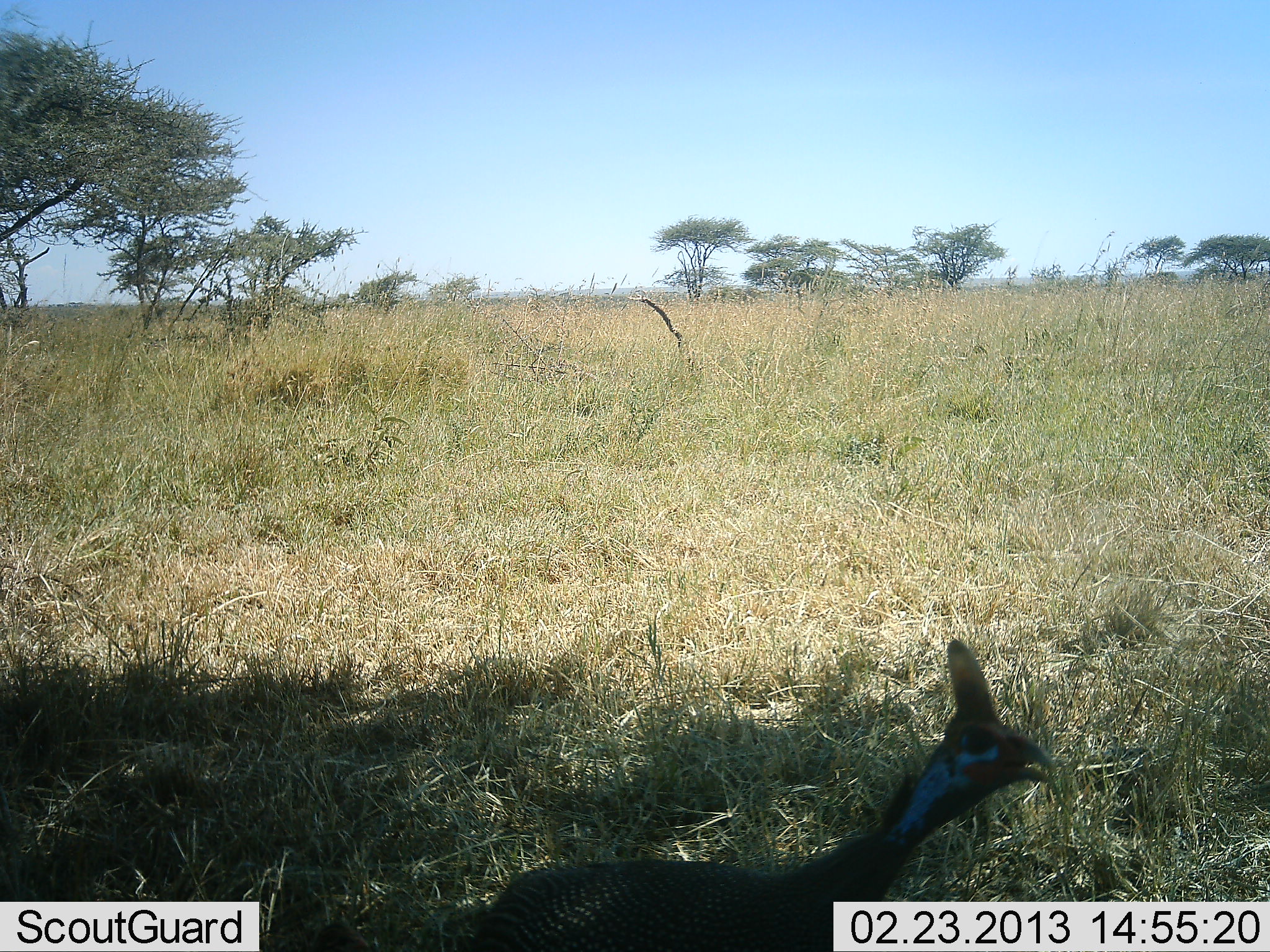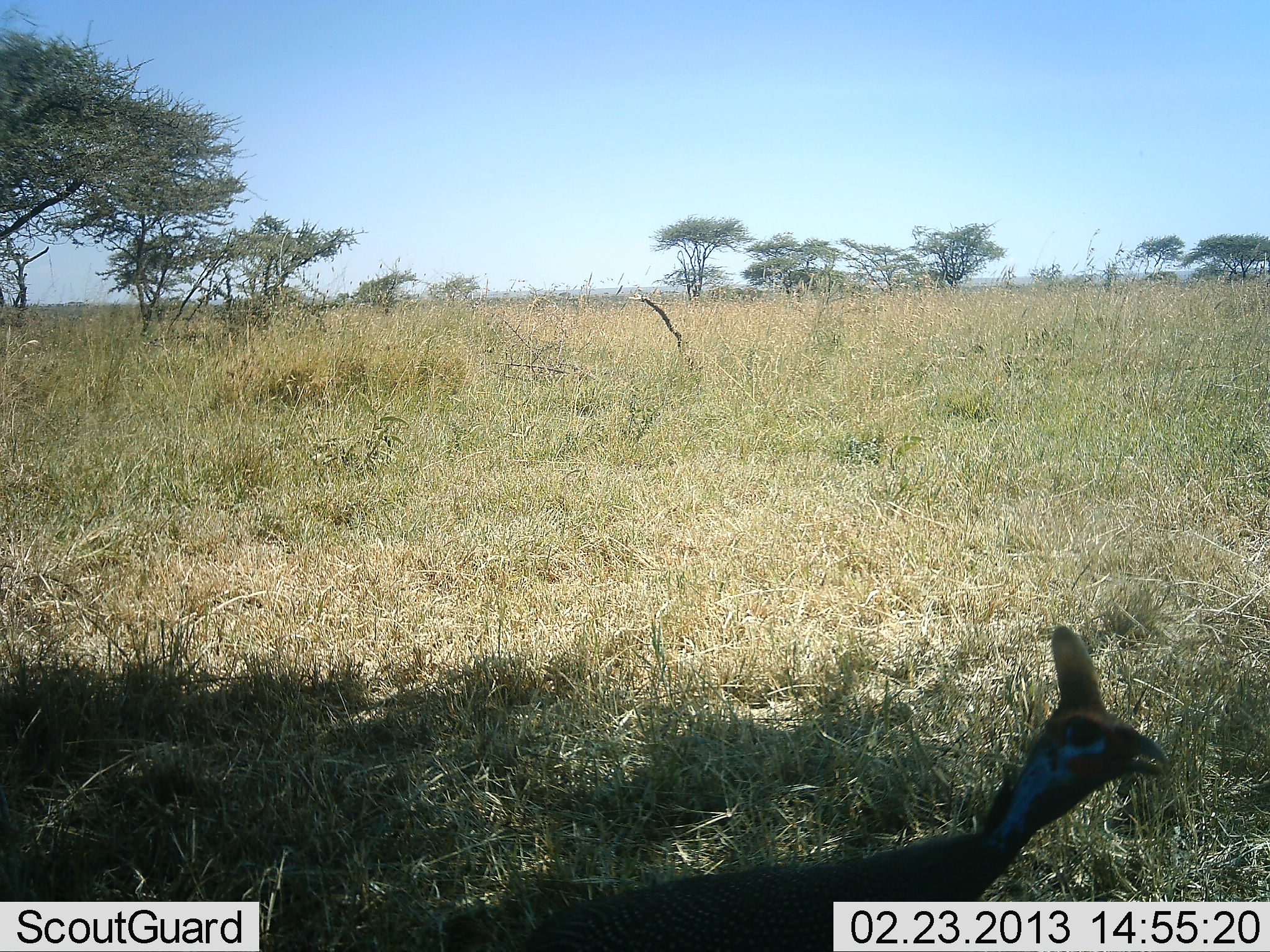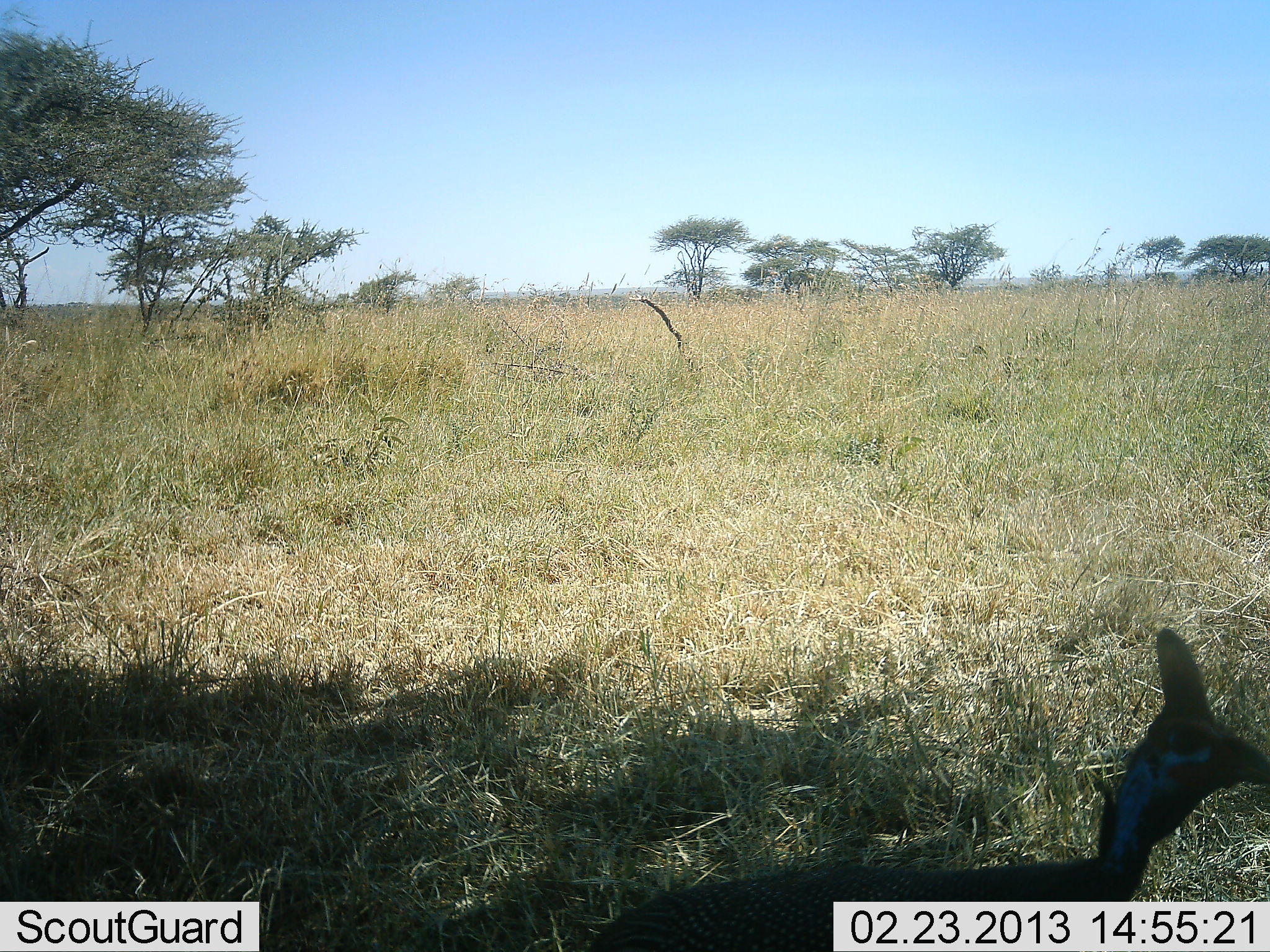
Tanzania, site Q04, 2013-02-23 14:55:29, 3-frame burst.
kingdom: Animalia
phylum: Chordata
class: Aves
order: Galliformes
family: Numididae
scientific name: Numididae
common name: guinea fowl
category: guineafowl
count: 1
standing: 25%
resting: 0%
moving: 79%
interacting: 0%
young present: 0%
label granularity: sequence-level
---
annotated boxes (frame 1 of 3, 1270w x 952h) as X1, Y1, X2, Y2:
animal: 462, 642, 1057, 952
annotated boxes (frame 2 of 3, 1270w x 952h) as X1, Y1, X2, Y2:
animal: 517, 626, 1168, 952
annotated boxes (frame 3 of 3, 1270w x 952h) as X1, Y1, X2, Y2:
animal: 588, 628, 1270, 952